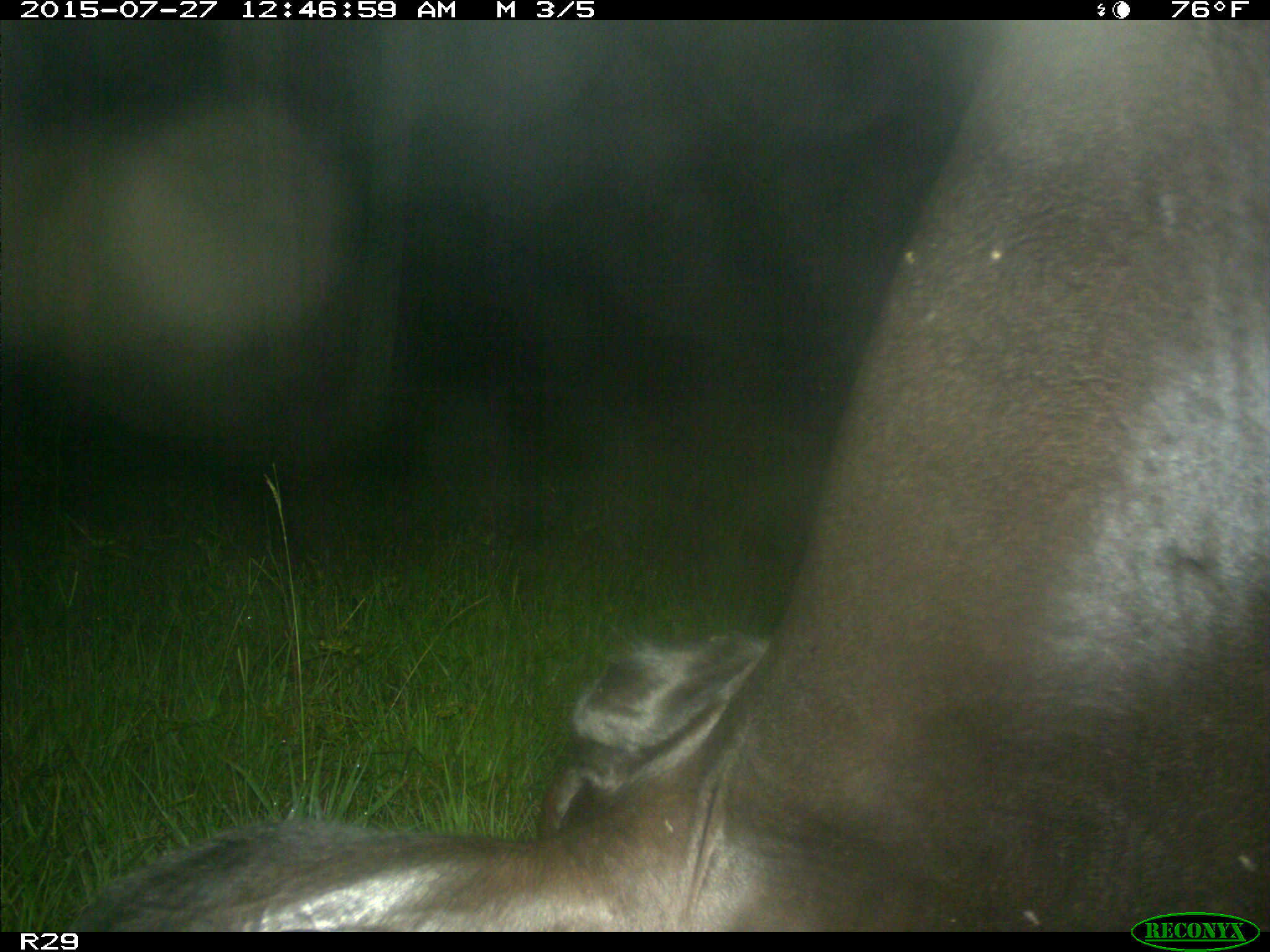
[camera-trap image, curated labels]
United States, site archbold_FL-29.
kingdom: Animalia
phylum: Chordata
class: Mammalia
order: Artiodactyla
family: Bovidae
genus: Bos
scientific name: Bos taurus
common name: domestic cow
Bos taurus (domestic cow).